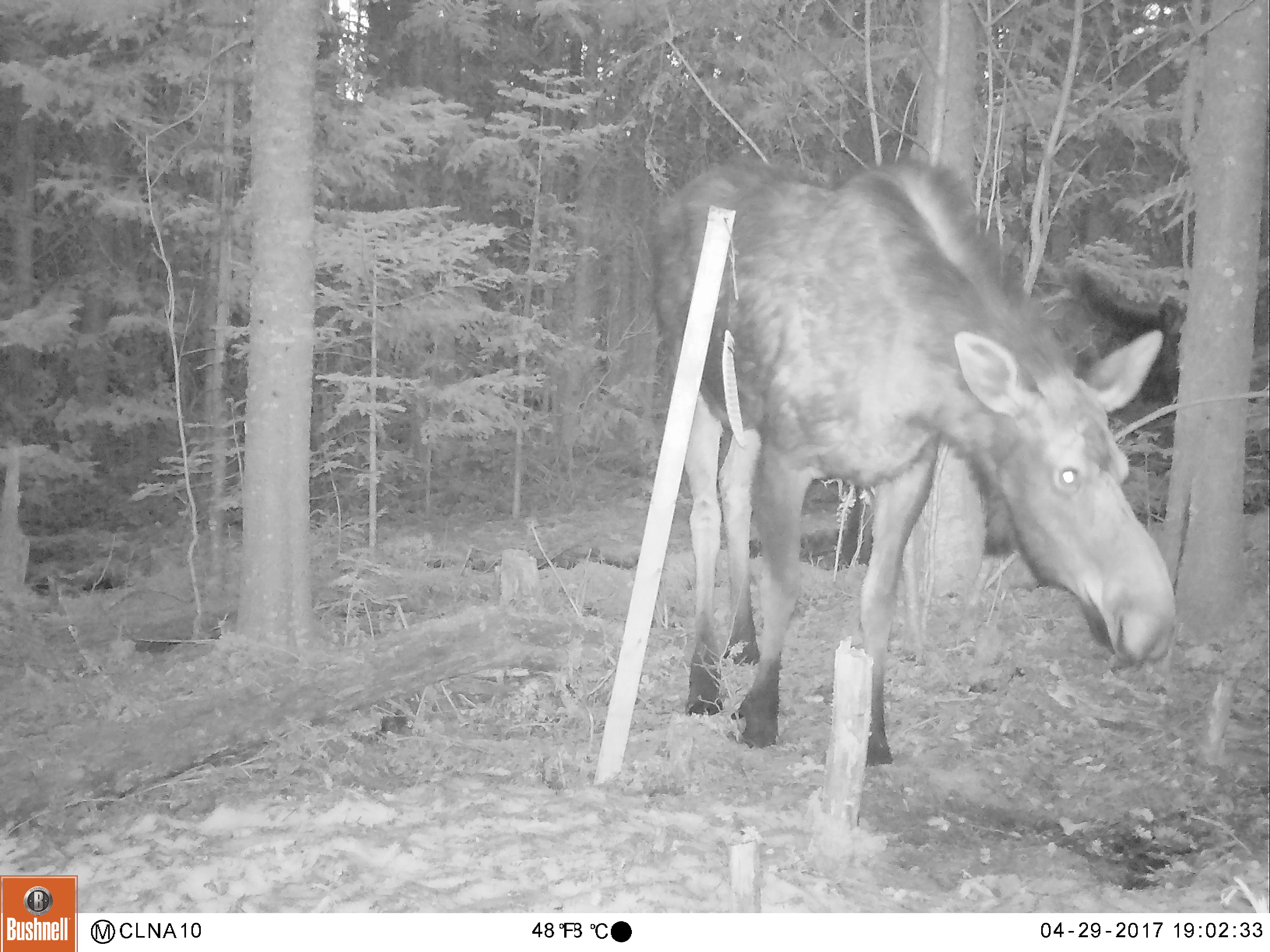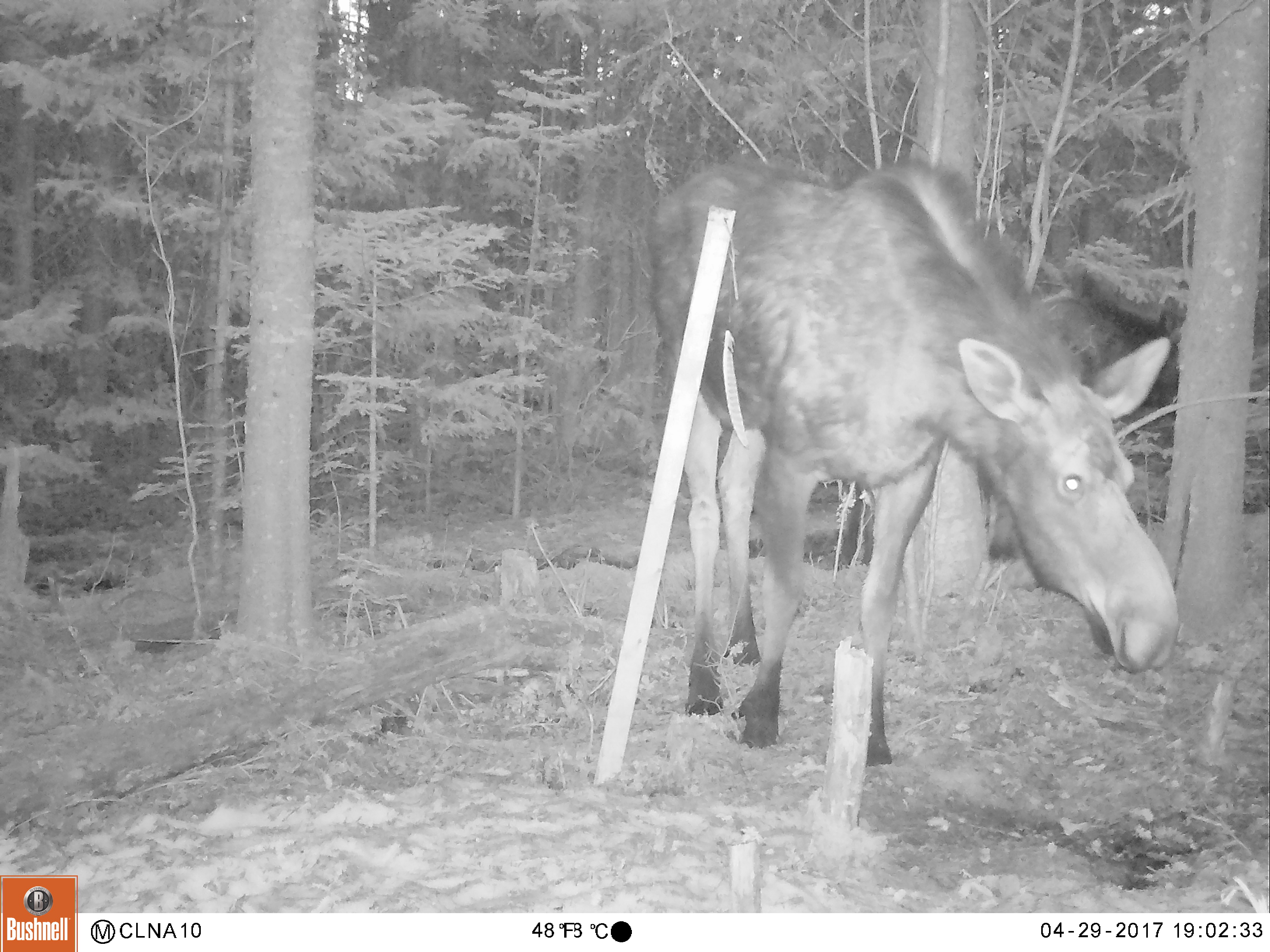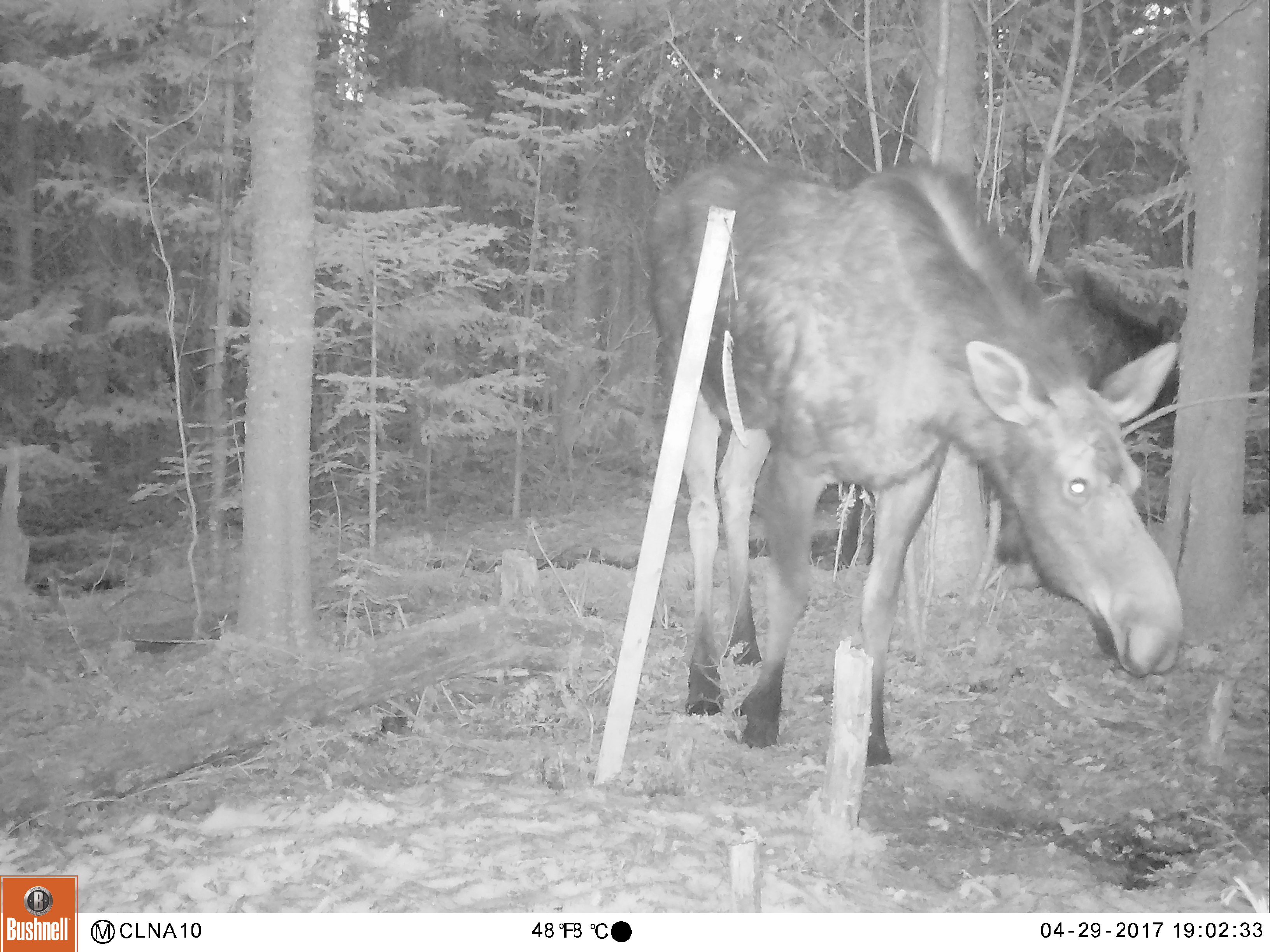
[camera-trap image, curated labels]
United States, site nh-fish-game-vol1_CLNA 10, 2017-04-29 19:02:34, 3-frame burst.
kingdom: Animalia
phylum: Chordata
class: Mammalia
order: Artiodactyla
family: Cervidae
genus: Alces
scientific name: Alces alces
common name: moose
Moose (Alces alces).